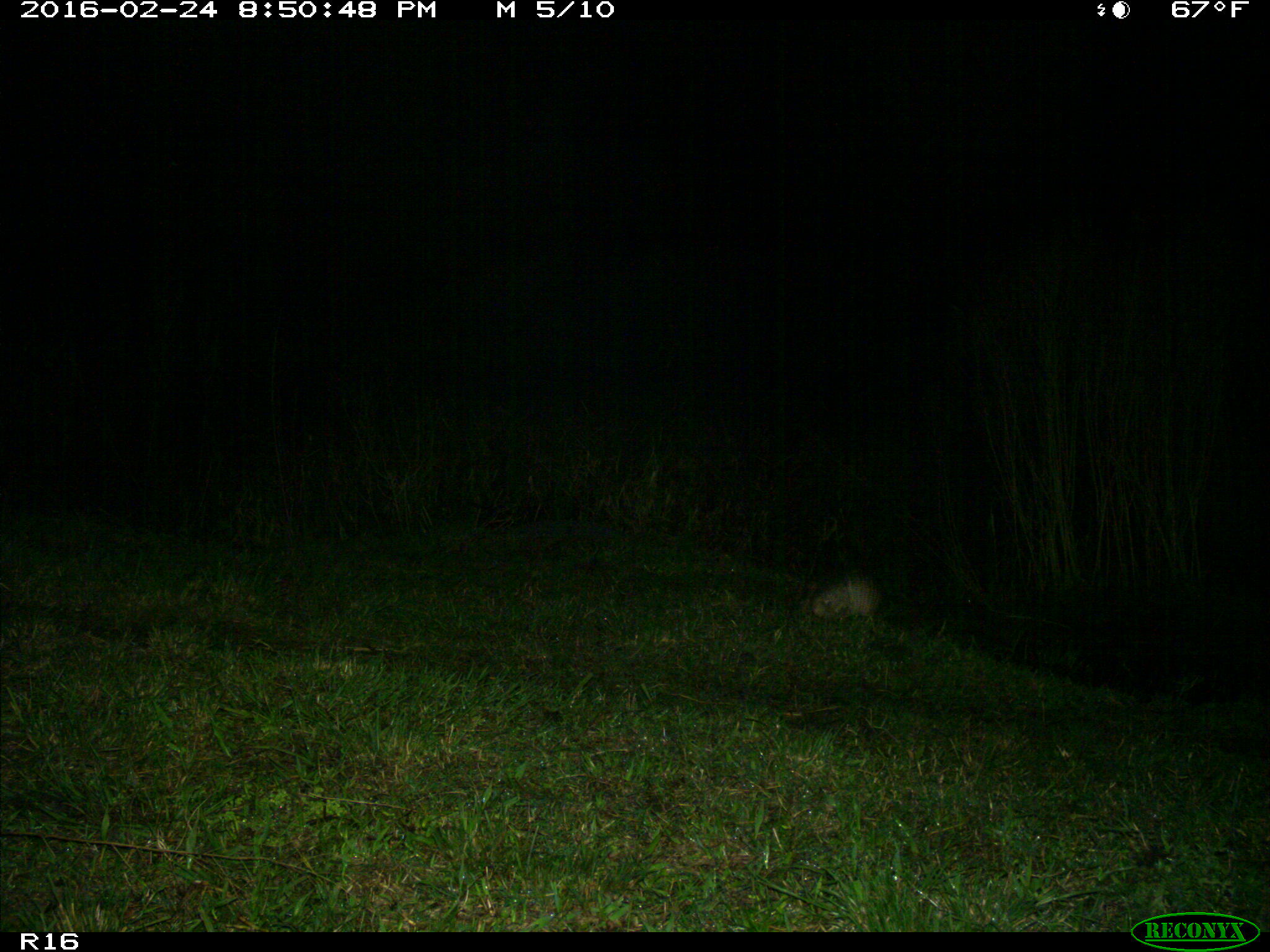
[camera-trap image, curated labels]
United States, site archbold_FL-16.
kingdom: Animalia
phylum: Chordata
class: Mammalia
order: Cingulata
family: Dasypodidae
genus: Dasypus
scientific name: Dasypus novemcinctus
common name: nine-banded armadillo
Dasypus novemcinctus (nine-banded armadillo).